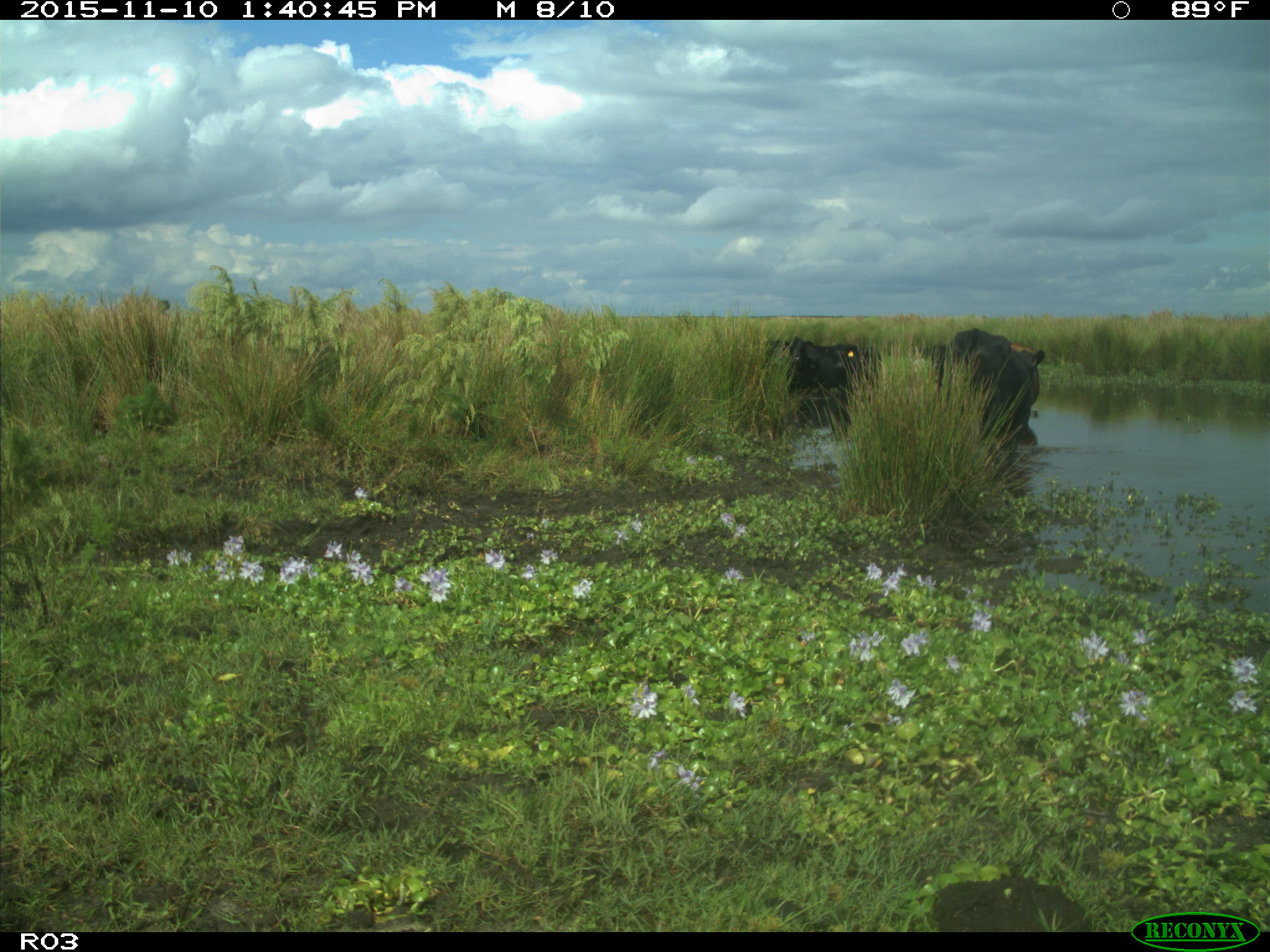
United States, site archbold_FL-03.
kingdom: Animalia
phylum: Chordata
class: Mammalia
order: Artiodactyla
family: Bovidae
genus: Bos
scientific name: Bos taurus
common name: domestic cow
Bos taurus (domestic cow).